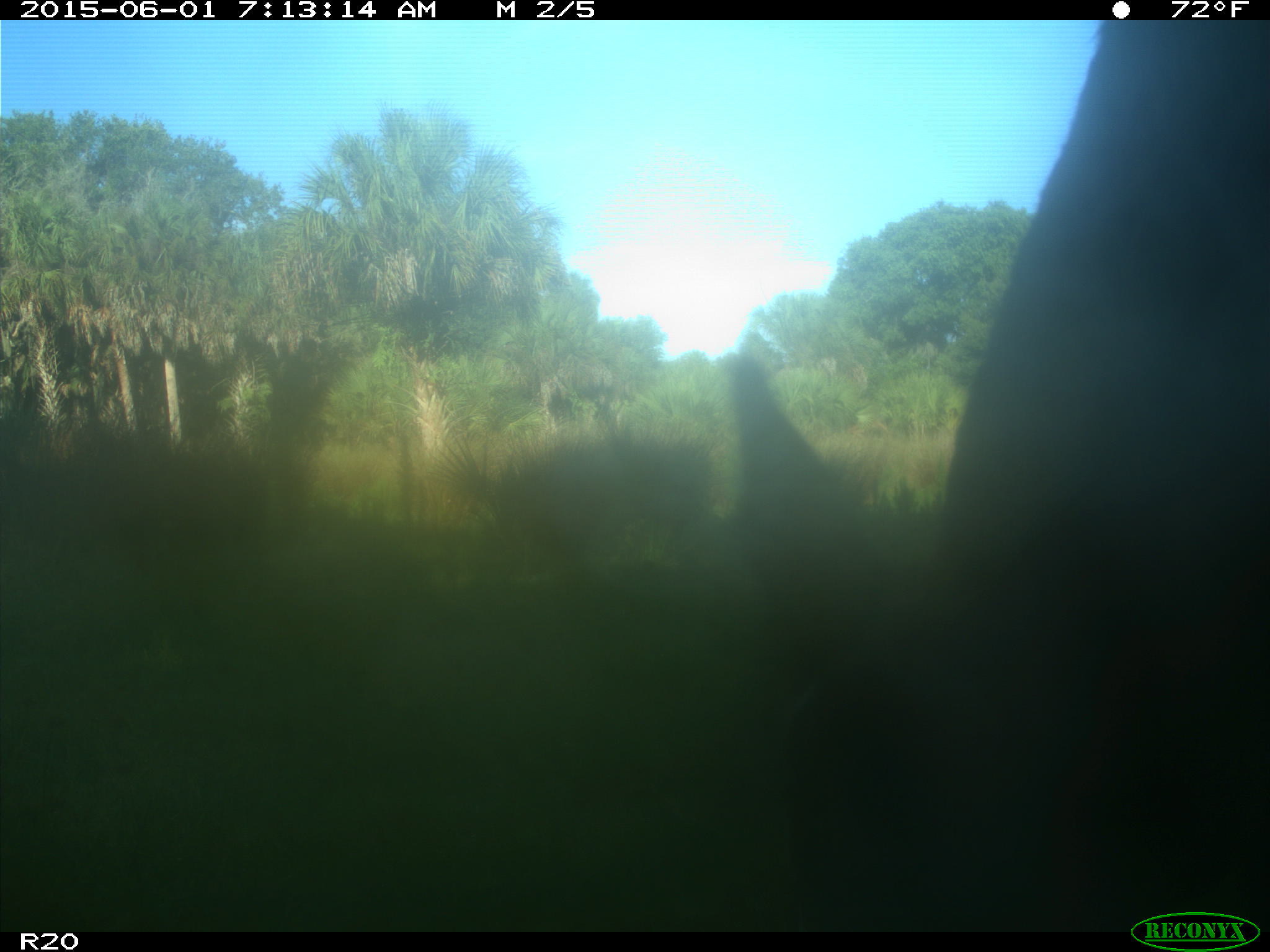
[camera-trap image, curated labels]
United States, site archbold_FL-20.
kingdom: Animalia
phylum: Chordata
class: Mammalia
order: Artiodactyla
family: Bovidae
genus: Bos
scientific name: Bos taurus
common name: domestic cow